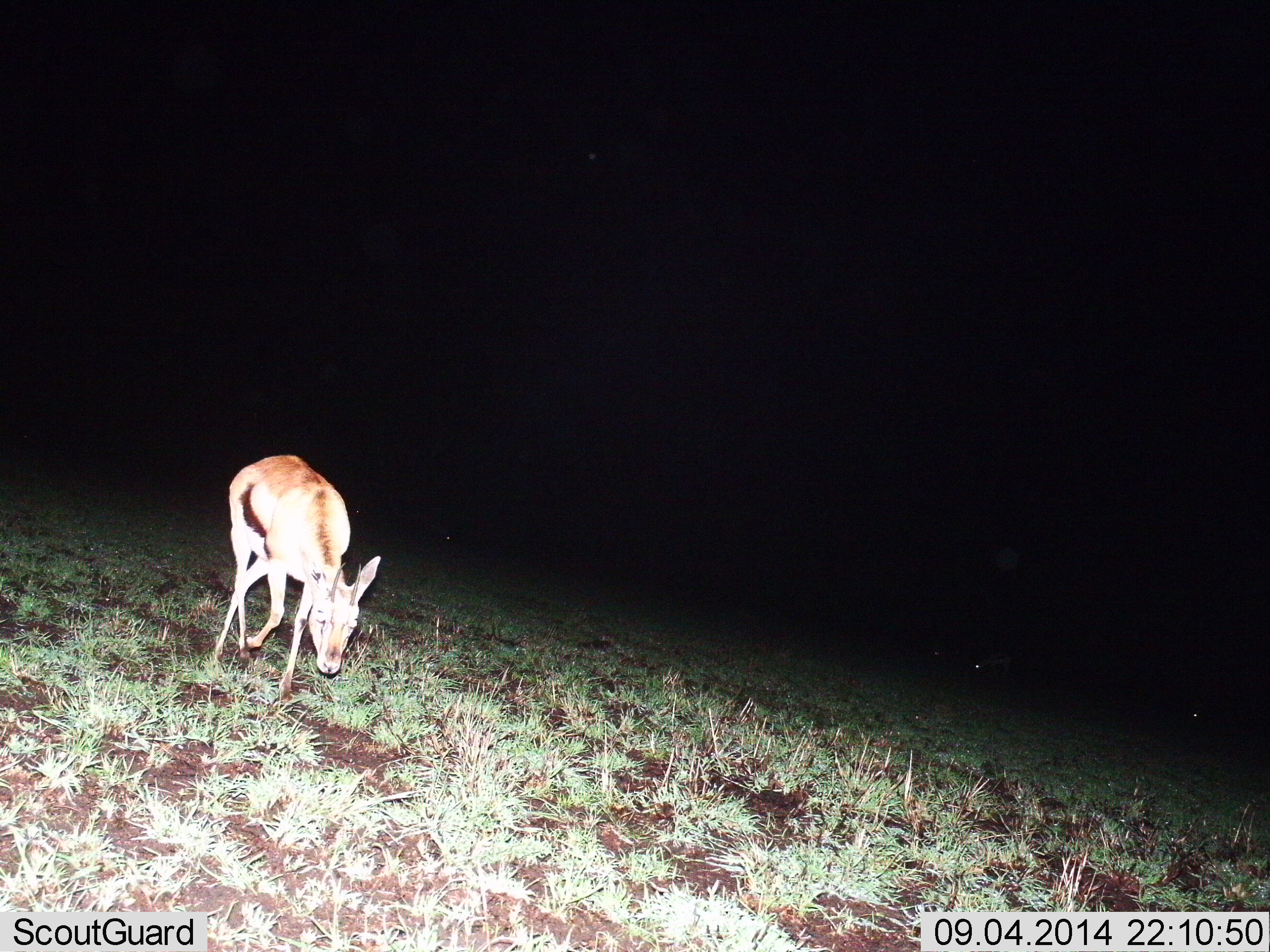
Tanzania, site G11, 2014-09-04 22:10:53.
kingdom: Animalia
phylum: Chordata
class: Mammalia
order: Artiodactyla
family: Bovidae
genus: Eudorcas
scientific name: Eudorcas thomsonii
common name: thomson's gazelle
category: gazellethomsons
Gazellethomsons (thomson's gazelle) (Eudorcas thomsonii), count 1. Behavior (volunteer vote fractions): standing 20%, resting 0%, moving 90%, interacting 0%. Young present (vote fraction): 0%. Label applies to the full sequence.